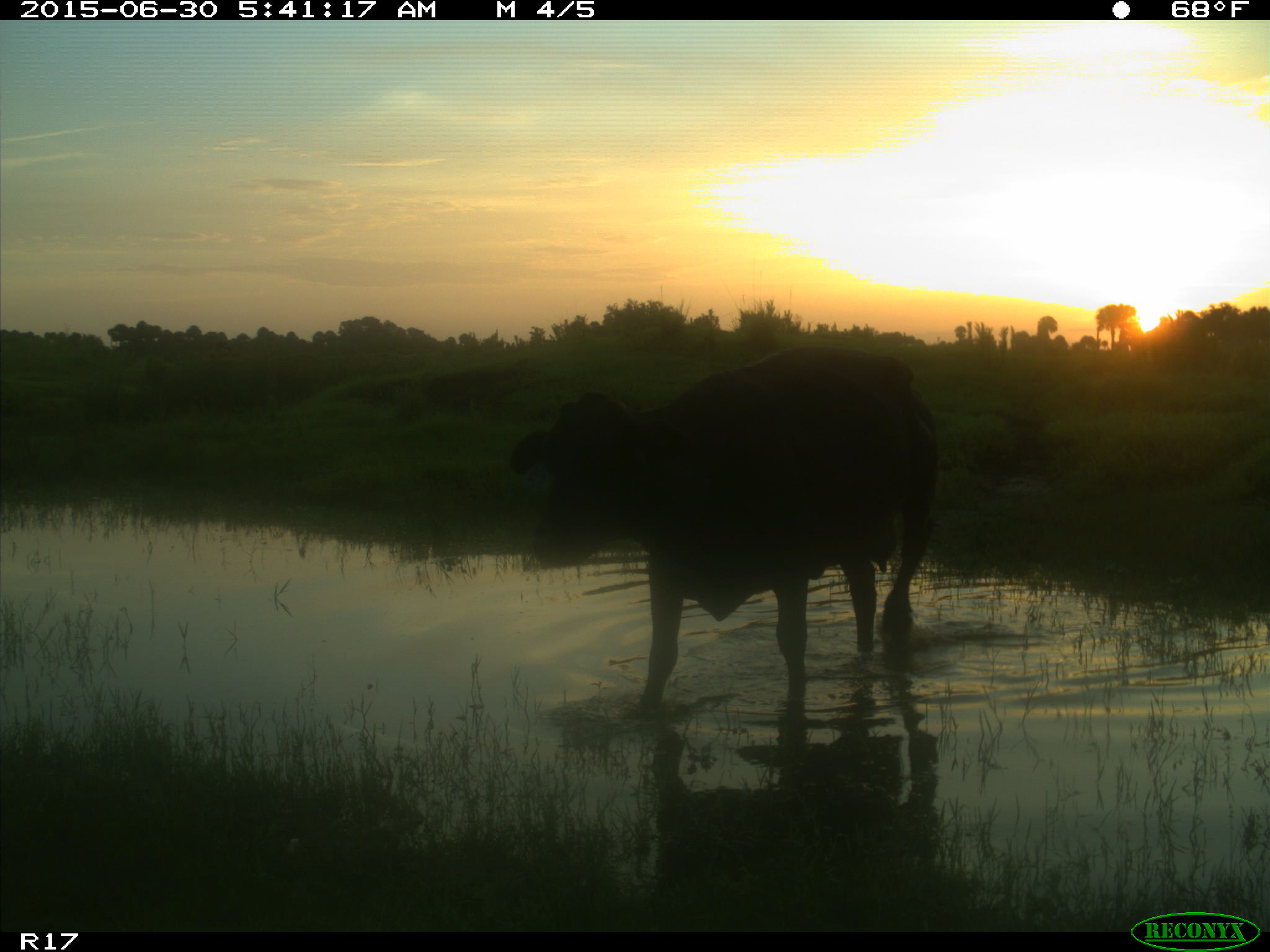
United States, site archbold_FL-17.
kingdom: Animalia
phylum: Chordata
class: Mammalia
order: Artiodactyla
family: Bovidae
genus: Bos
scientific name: Bos taurus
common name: domestic cow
Bos taurus (domestic cow).